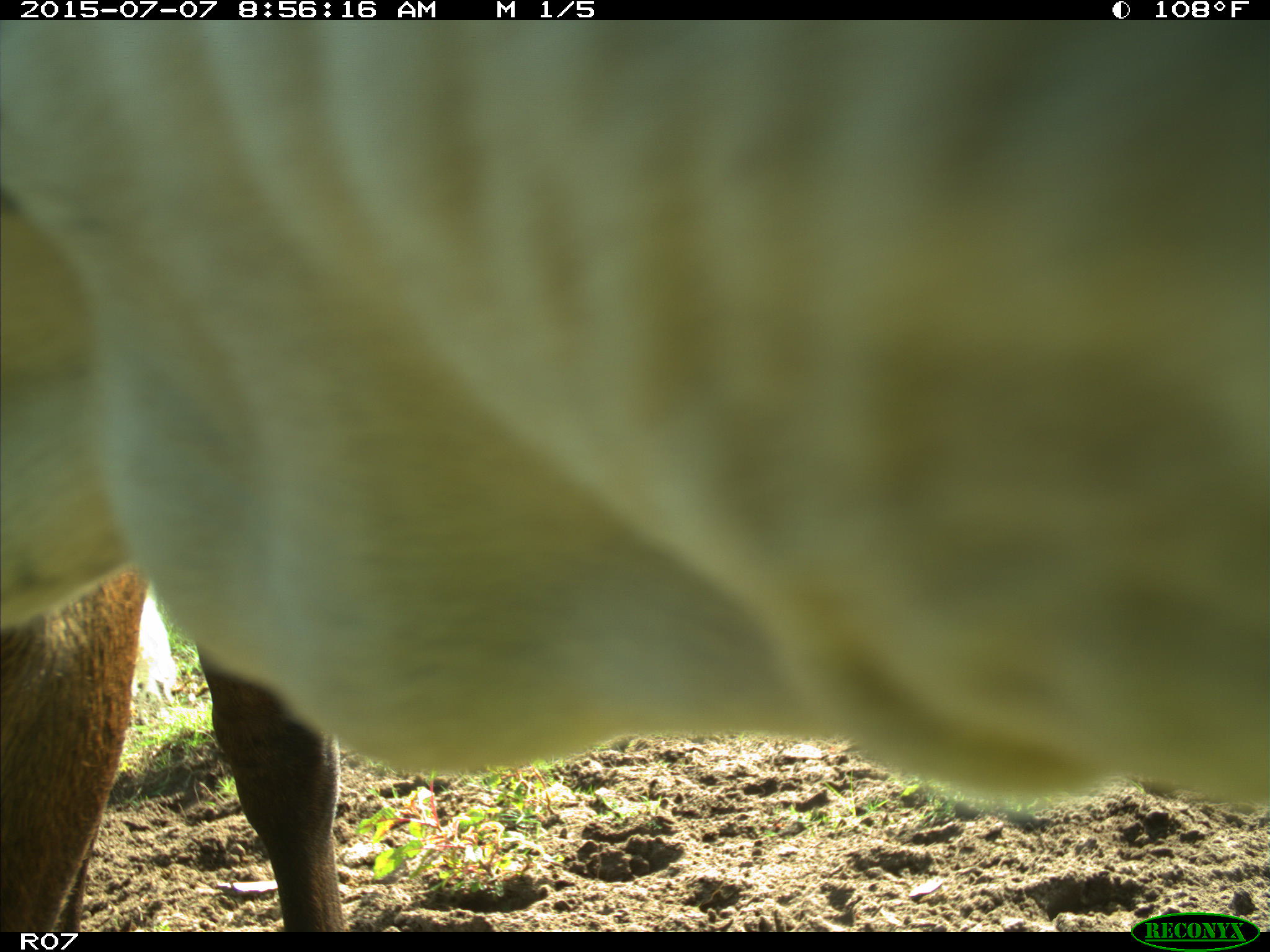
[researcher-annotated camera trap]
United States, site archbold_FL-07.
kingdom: Animalia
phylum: Chordata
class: Mammalia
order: Artiodactyla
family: Bovidae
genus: Bos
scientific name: Bos taurus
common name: domestic cow